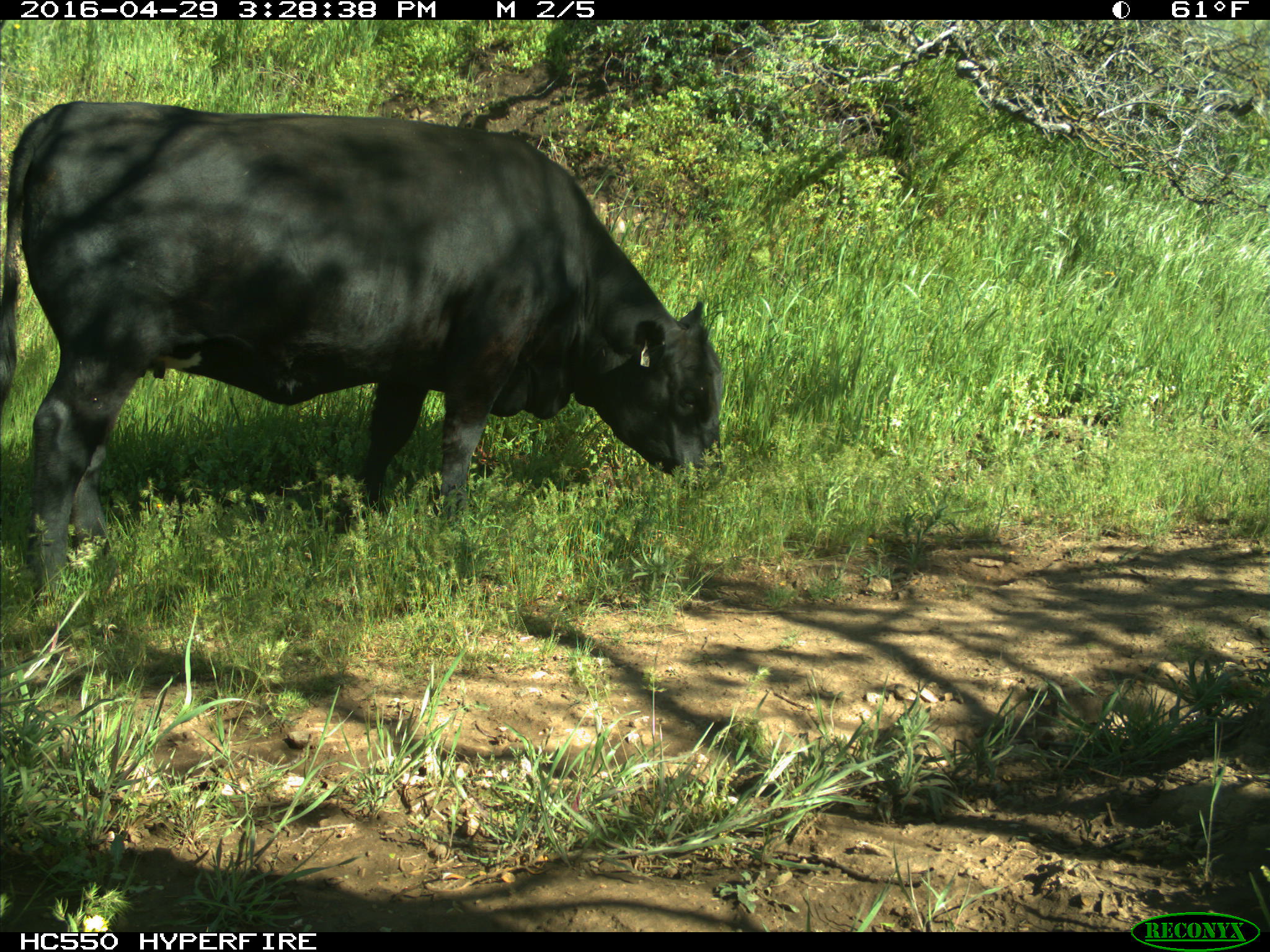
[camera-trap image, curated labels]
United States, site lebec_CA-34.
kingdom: Animalia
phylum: Chordata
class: Mammalia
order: Artiodactyla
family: Bovidae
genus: Bos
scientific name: Bos taurus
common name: domestic cow